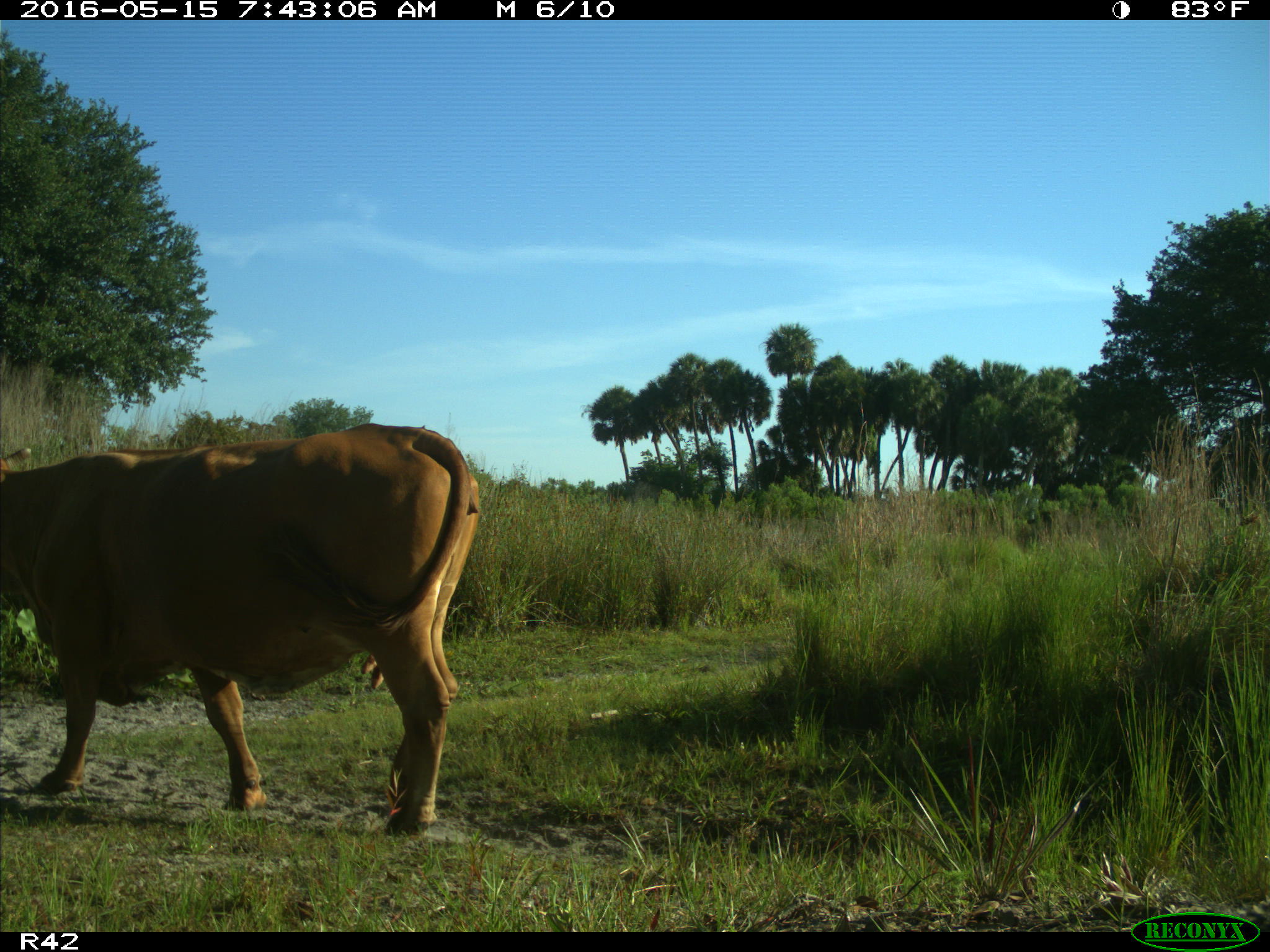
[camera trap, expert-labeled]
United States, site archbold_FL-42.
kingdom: Animalia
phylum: Chordata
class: Mammalia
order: Artiodactyla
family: Bovidae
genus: Bos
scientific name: Bos taurus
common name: domestic cow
Bos taurus (domestic cow).